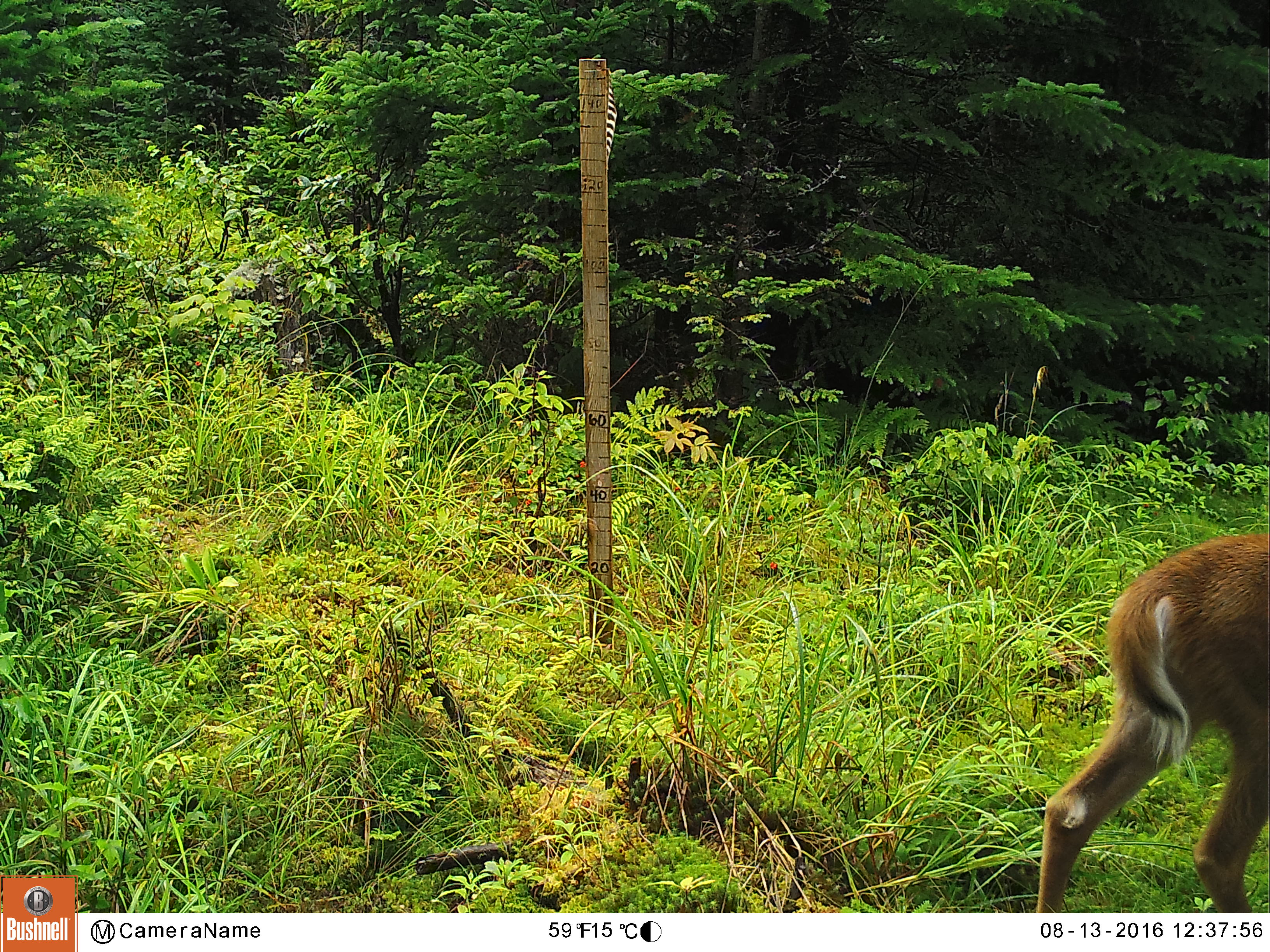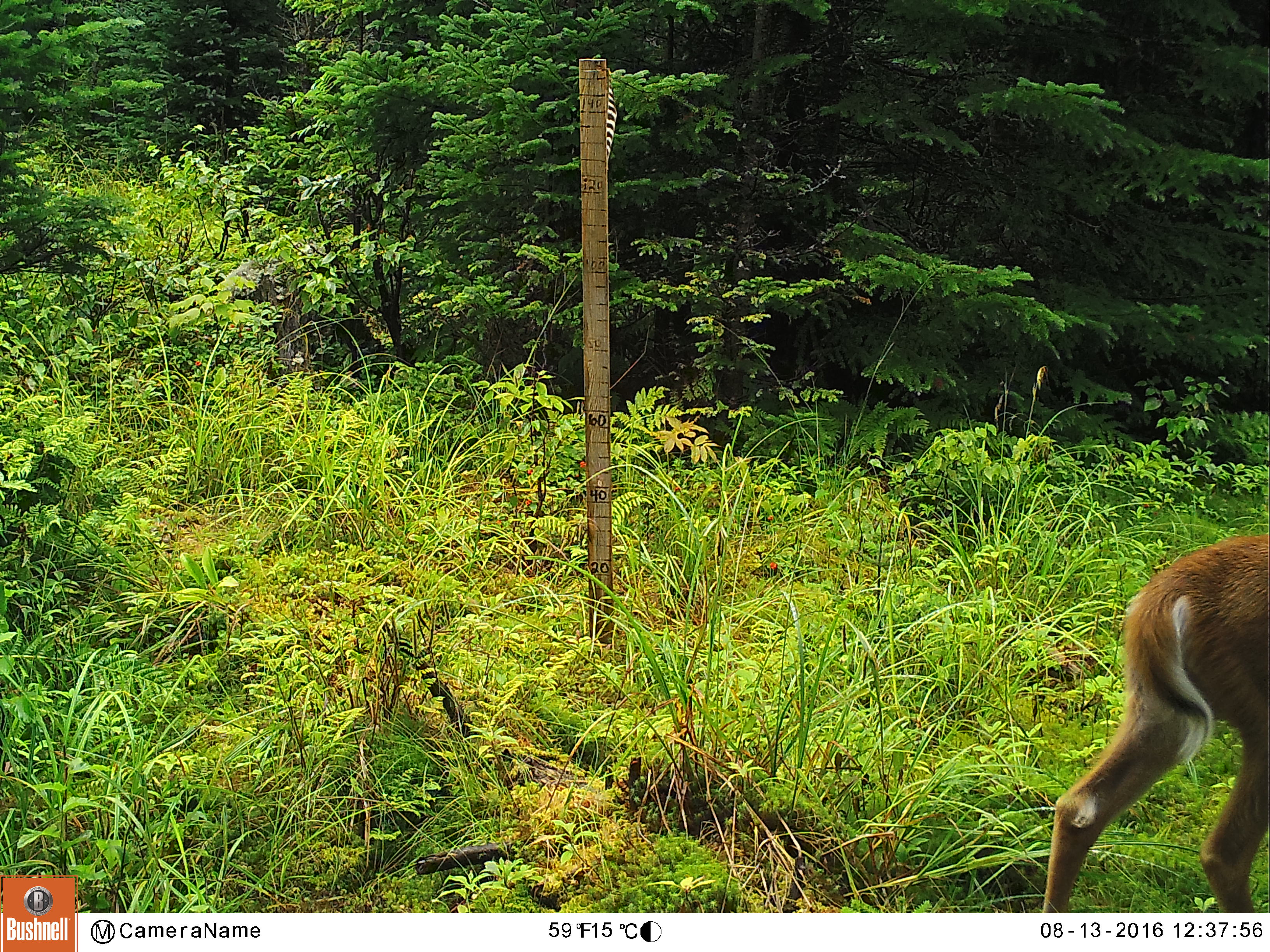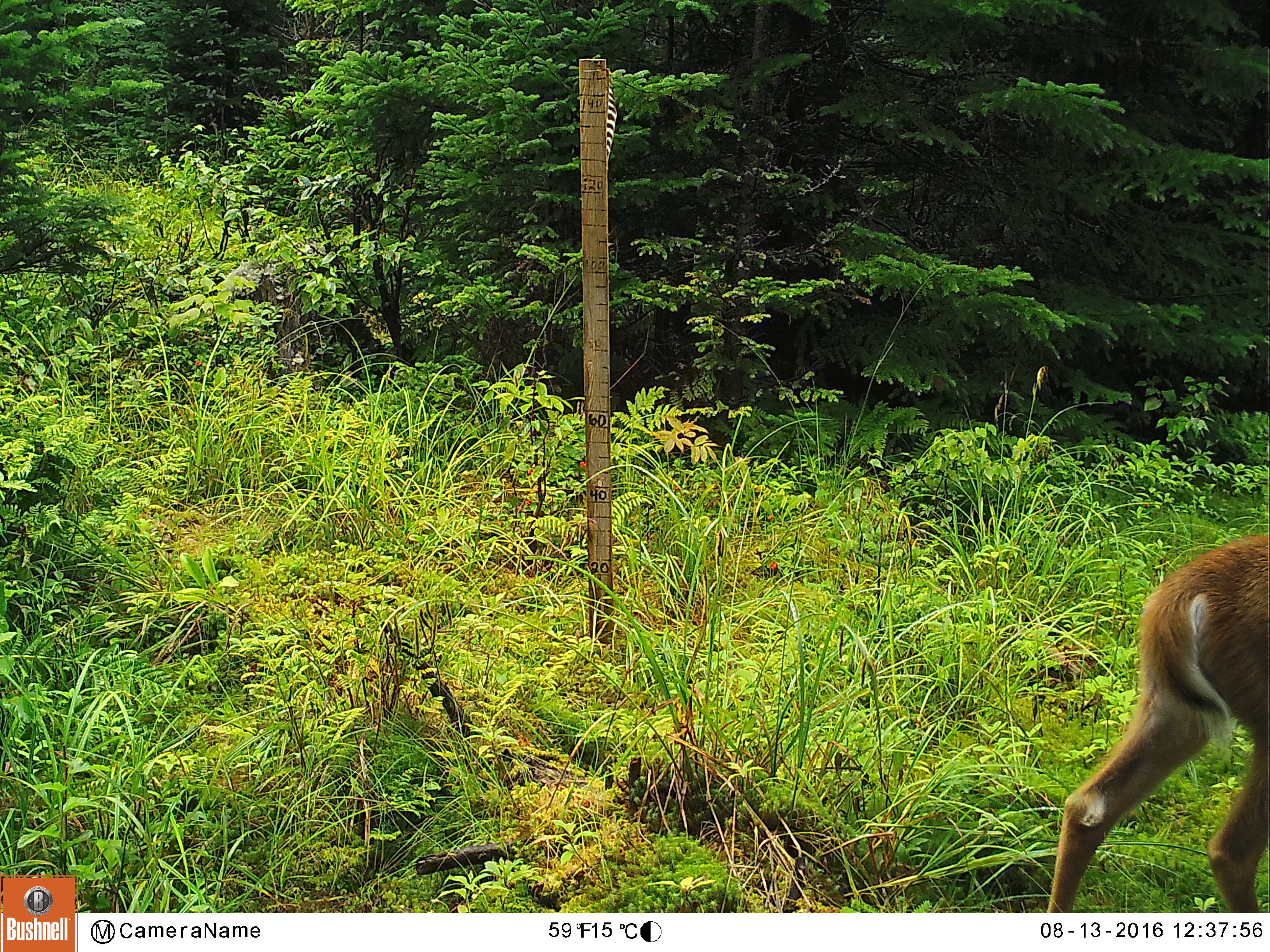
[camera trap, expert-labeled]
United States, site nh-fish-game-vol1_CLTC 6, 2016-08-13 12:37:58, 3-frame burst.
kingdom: Animalia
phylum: Chordata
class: Mammalia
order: Artiodactyla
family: Cervidae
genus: Odocoileus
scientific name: Odocoileus virginianus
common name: white-tailed deer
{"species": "white-tailed deer (Odocoileus virginianus)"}